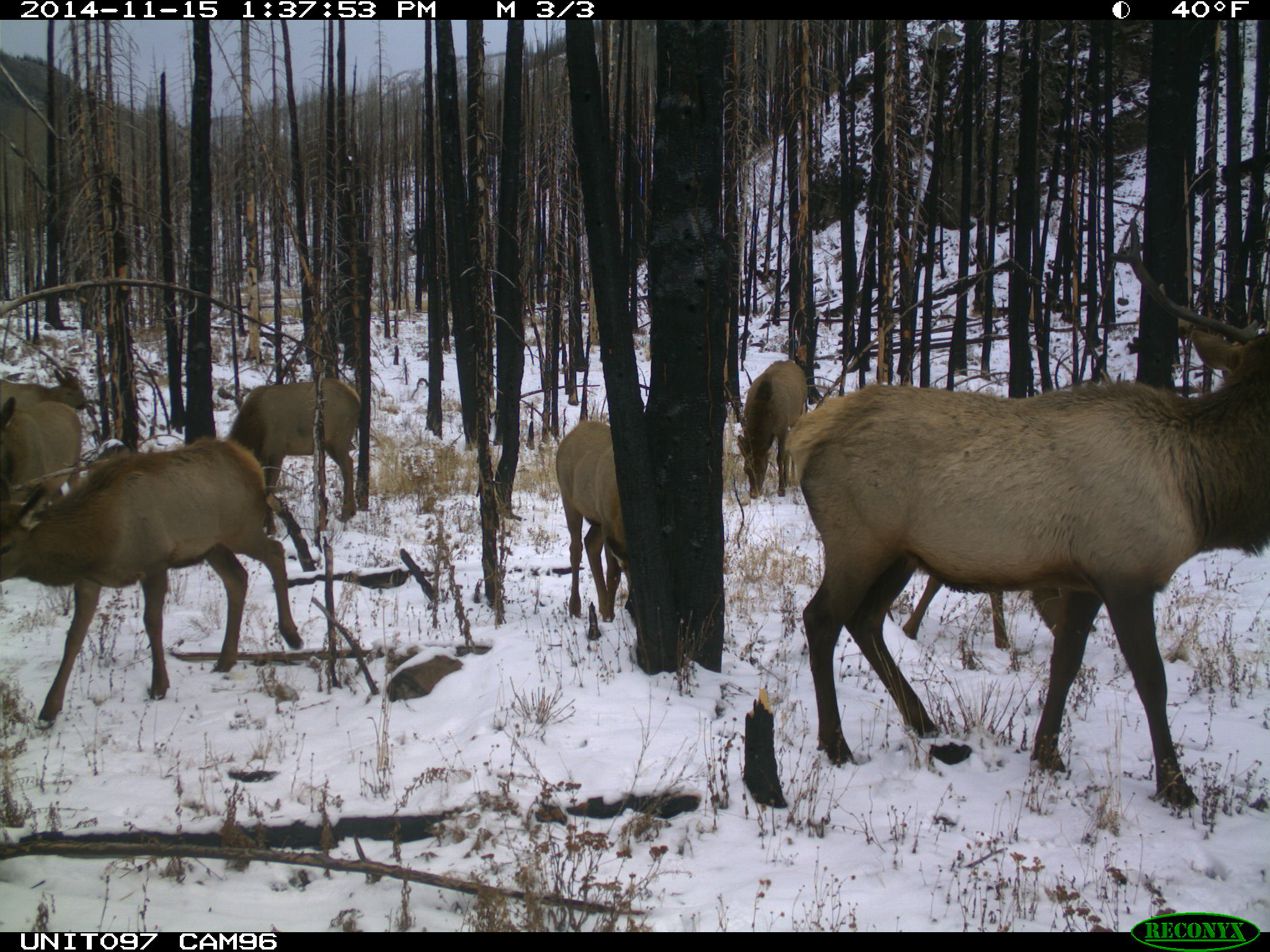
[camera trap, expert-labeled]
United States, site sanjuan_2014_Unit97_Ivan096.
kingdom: Animalia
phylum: Chordata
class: Mammalia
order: Artiodactyla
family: Cervidae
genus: Cervus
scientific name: Cervus elaphus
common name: red deer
Cervus elaphus (red deer).